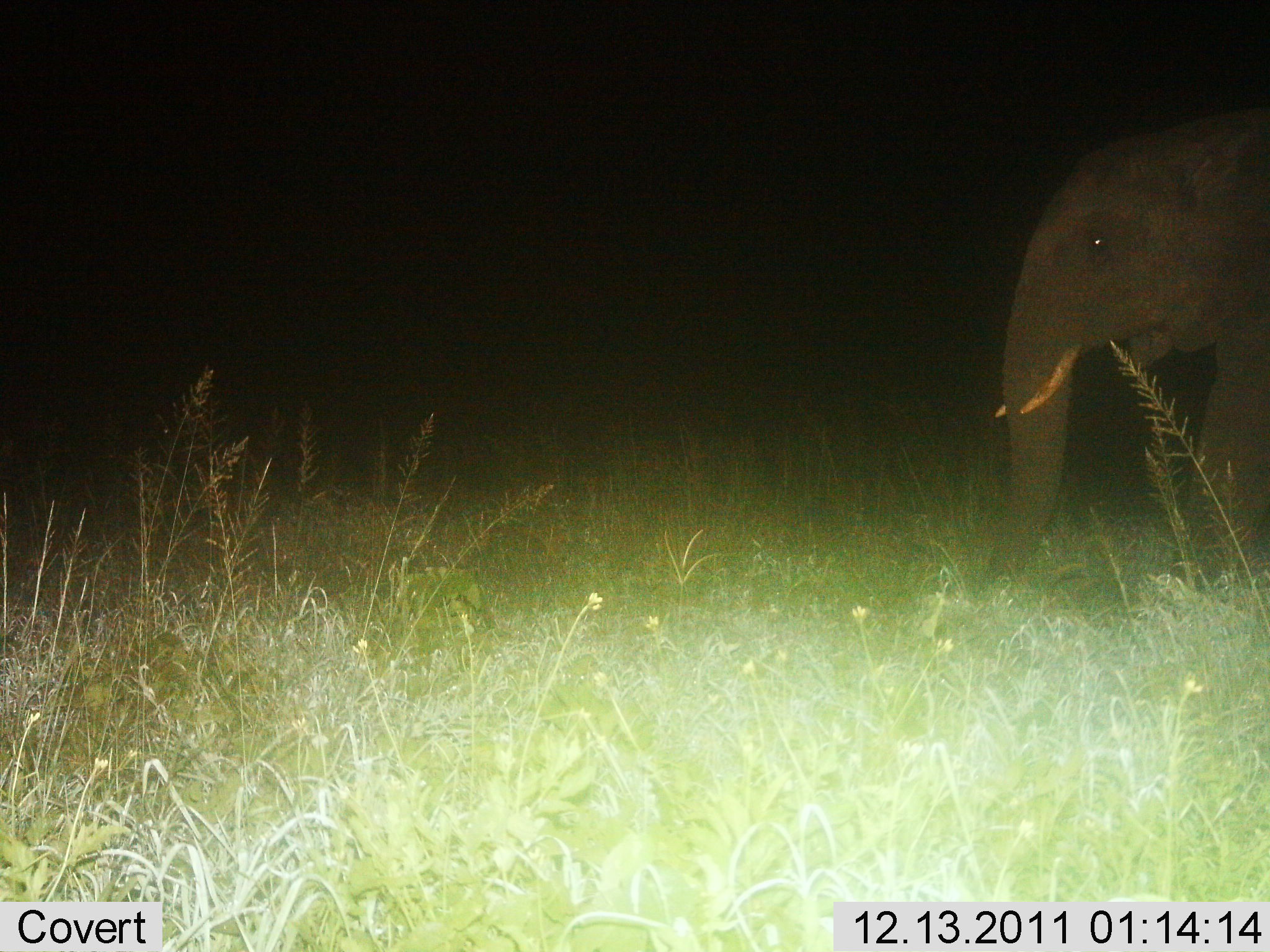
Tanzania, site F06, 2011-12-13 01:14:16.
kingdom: Animalia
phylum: Chordata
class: Mammalia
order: Proboscidea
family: Elephantidae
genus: Loxodonta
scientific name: Loxodonta africana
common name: african bush elephant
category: elephant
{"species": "elephant (african bush elephant) (Loxodonta africana)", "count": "1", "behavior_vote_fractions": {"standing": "62%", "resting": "0%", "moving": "31%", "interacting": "0%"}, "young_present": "0%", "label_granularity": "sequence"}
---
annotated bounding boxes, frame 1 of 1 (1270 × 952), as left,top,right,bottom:
animal: 993,101,1270,586